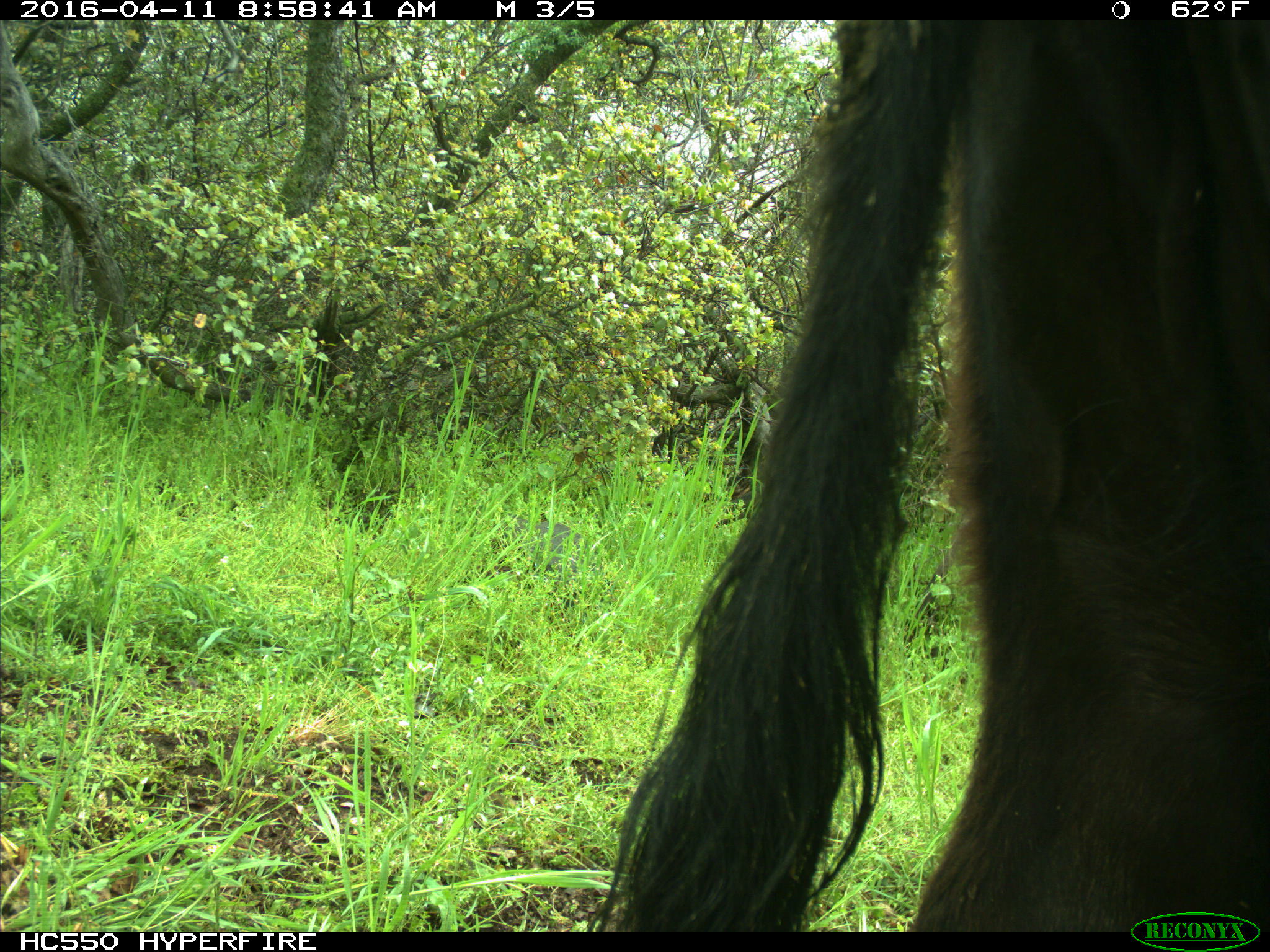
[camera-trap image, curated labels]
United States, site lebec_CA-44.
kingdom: Animalia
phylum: Chordata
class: Mammalia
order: Artiodactyla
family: Bovidae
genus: Bos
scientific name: Bos taurus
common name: domestic cow